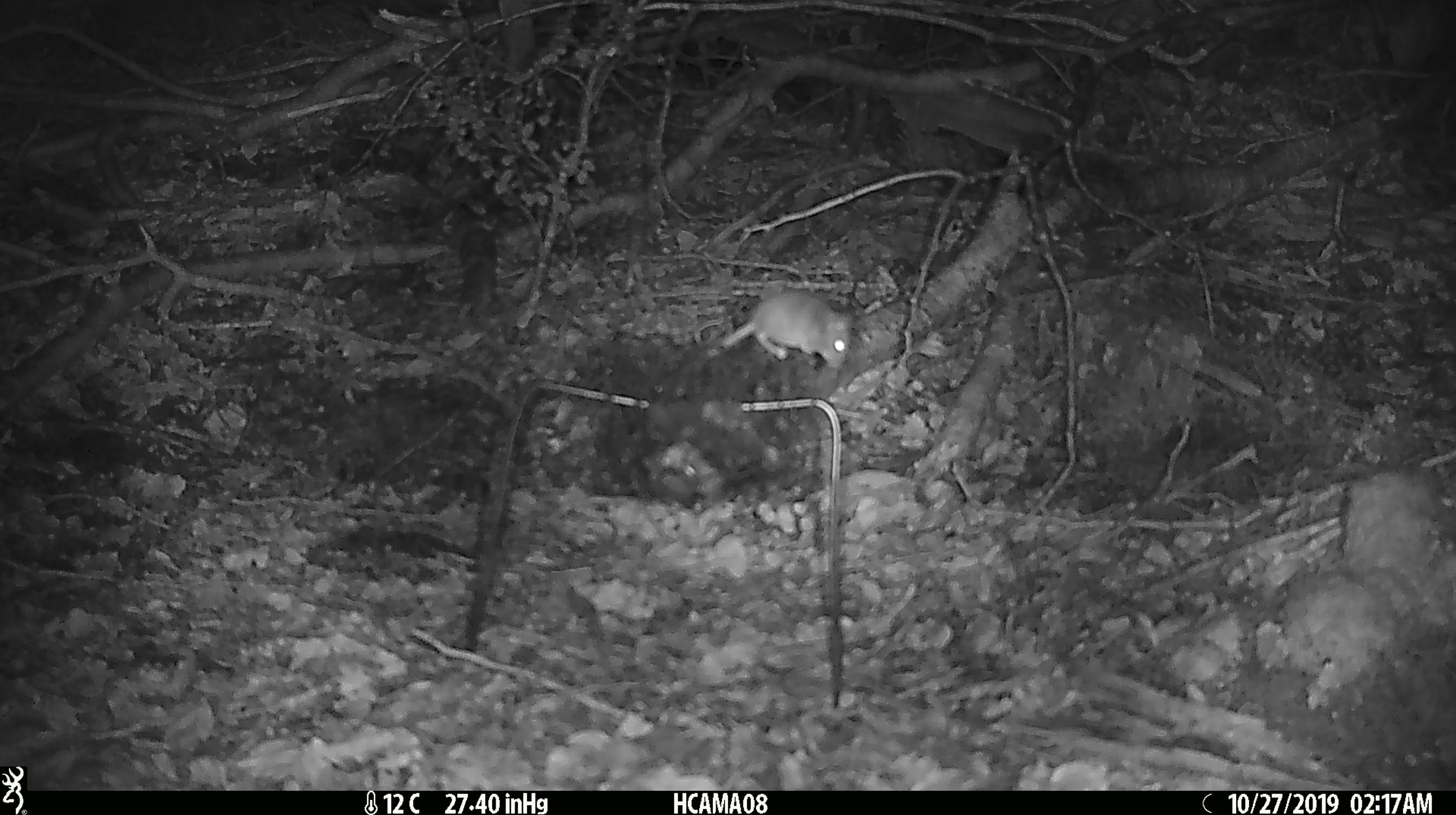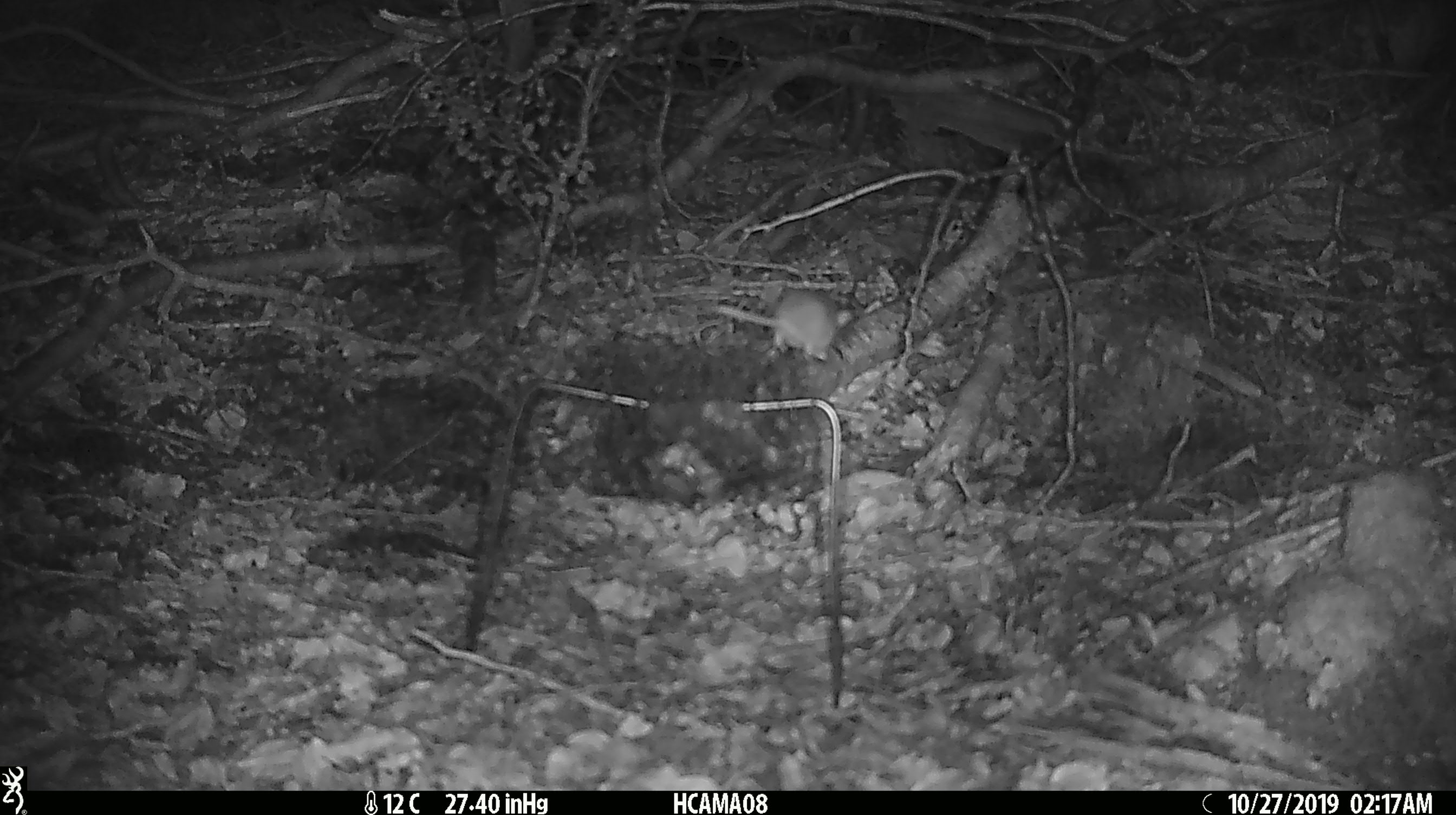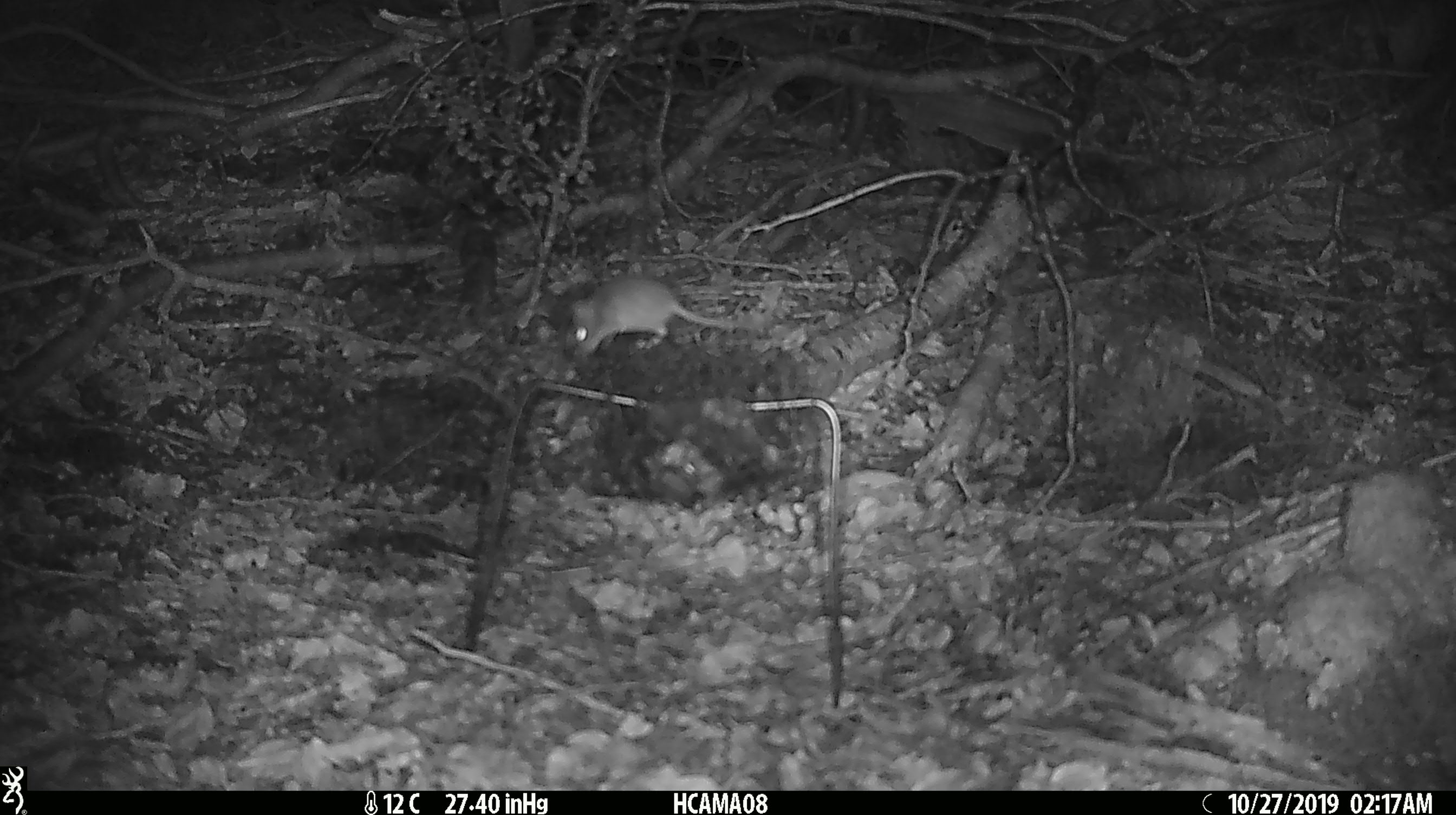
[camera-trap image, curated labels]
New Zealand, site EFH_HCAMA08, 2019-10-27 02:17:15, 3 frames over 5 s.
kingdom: Animalia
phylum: Chordata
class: Mammalia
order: Rodentia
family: Muridae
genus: Mus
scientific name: Mus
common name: mouse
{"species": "mouse (Mus)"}